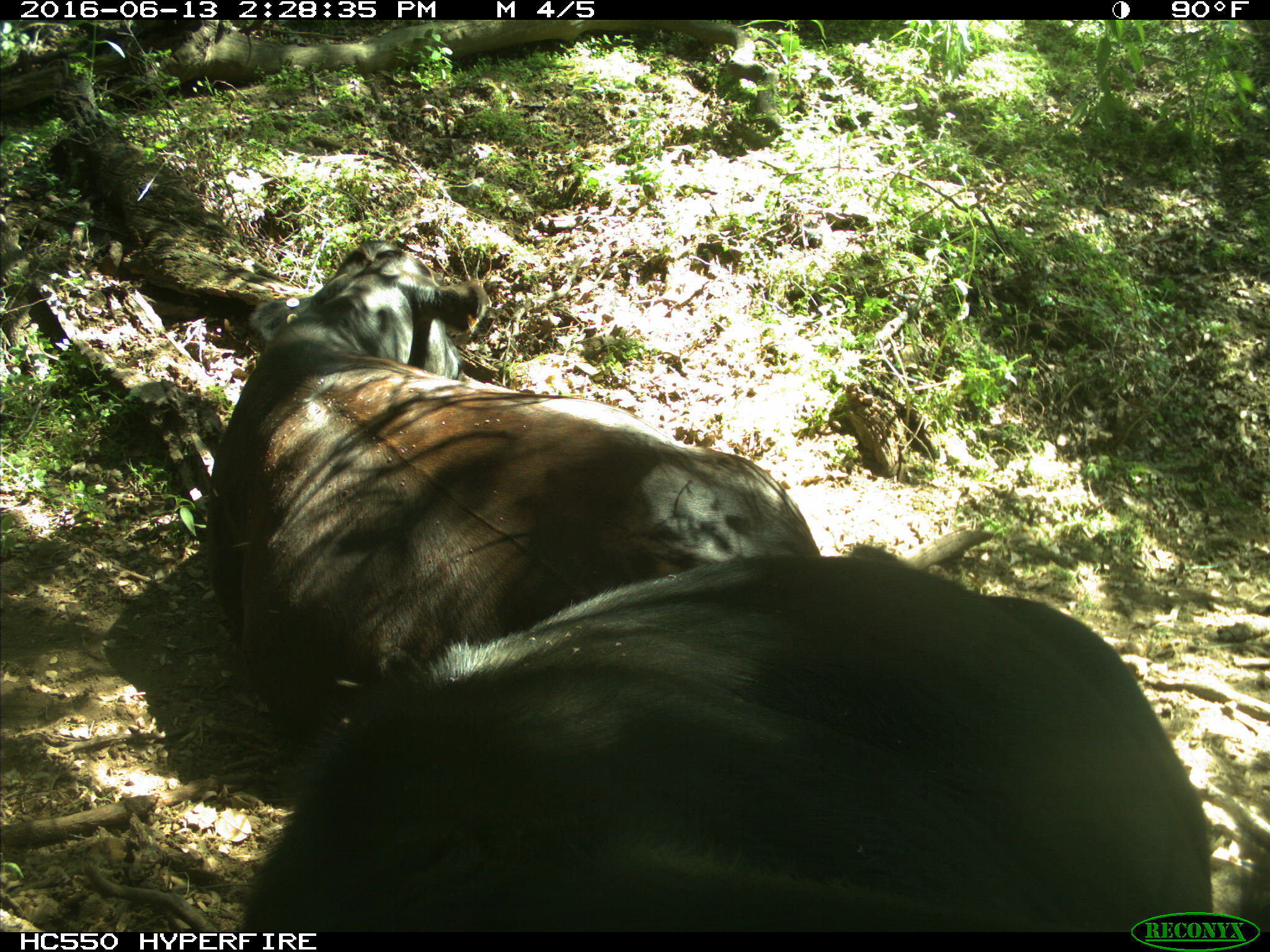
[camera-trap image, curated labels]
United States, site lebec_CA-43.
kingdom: Animalia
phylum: Chordata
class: Mammalia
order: Artiodactyla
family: Bovidae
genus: Bos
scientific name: Bos taurus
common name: domestic cow